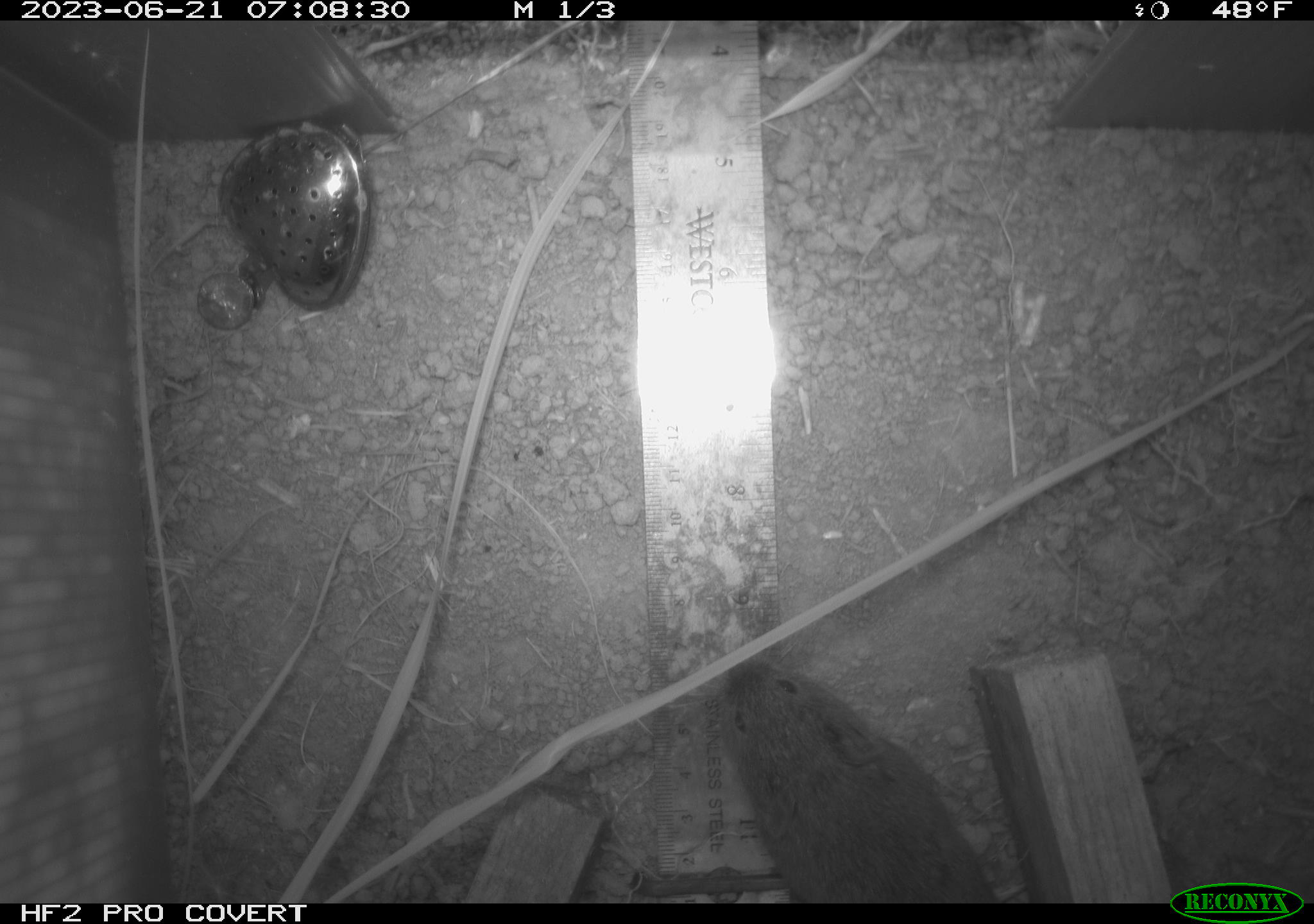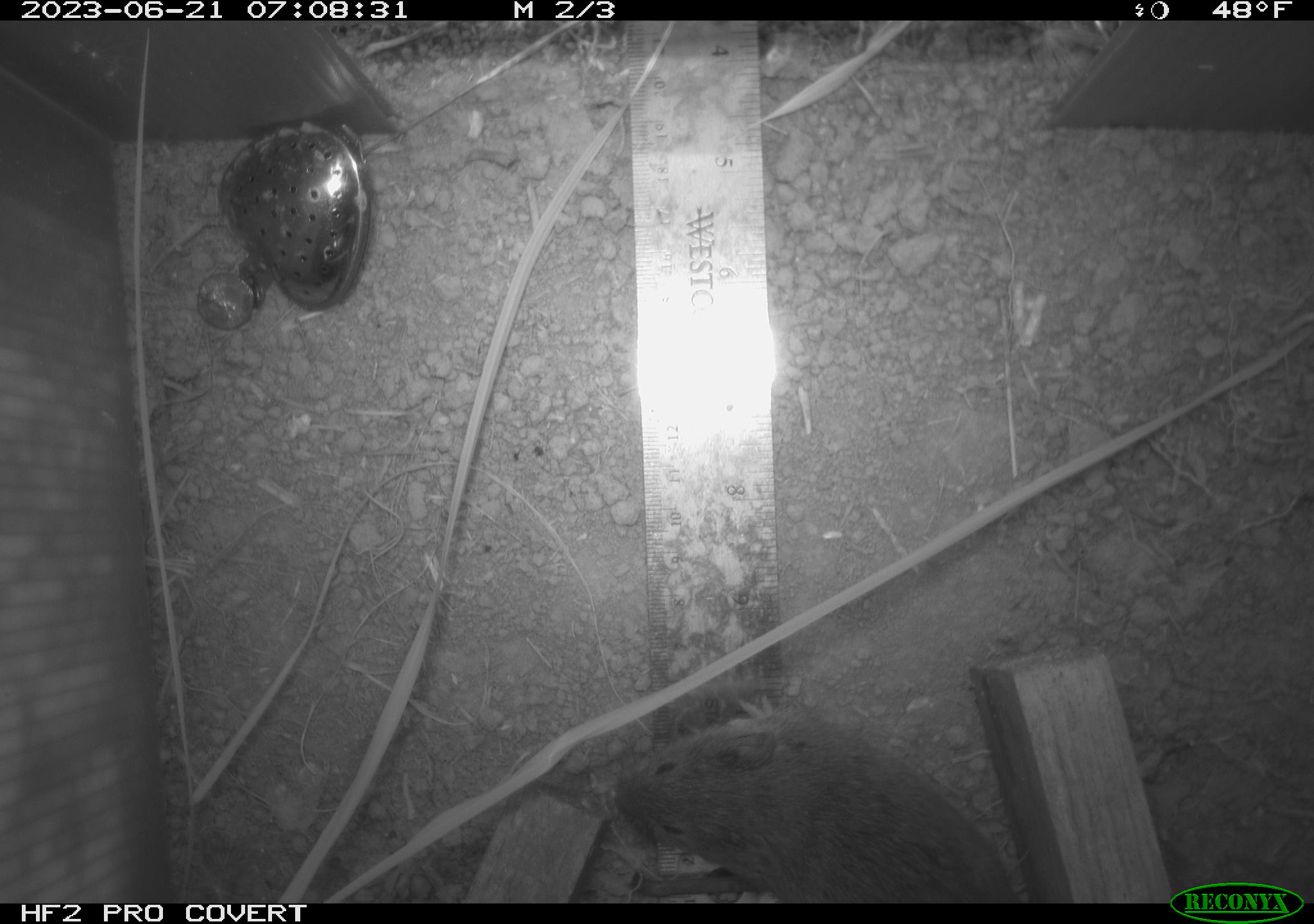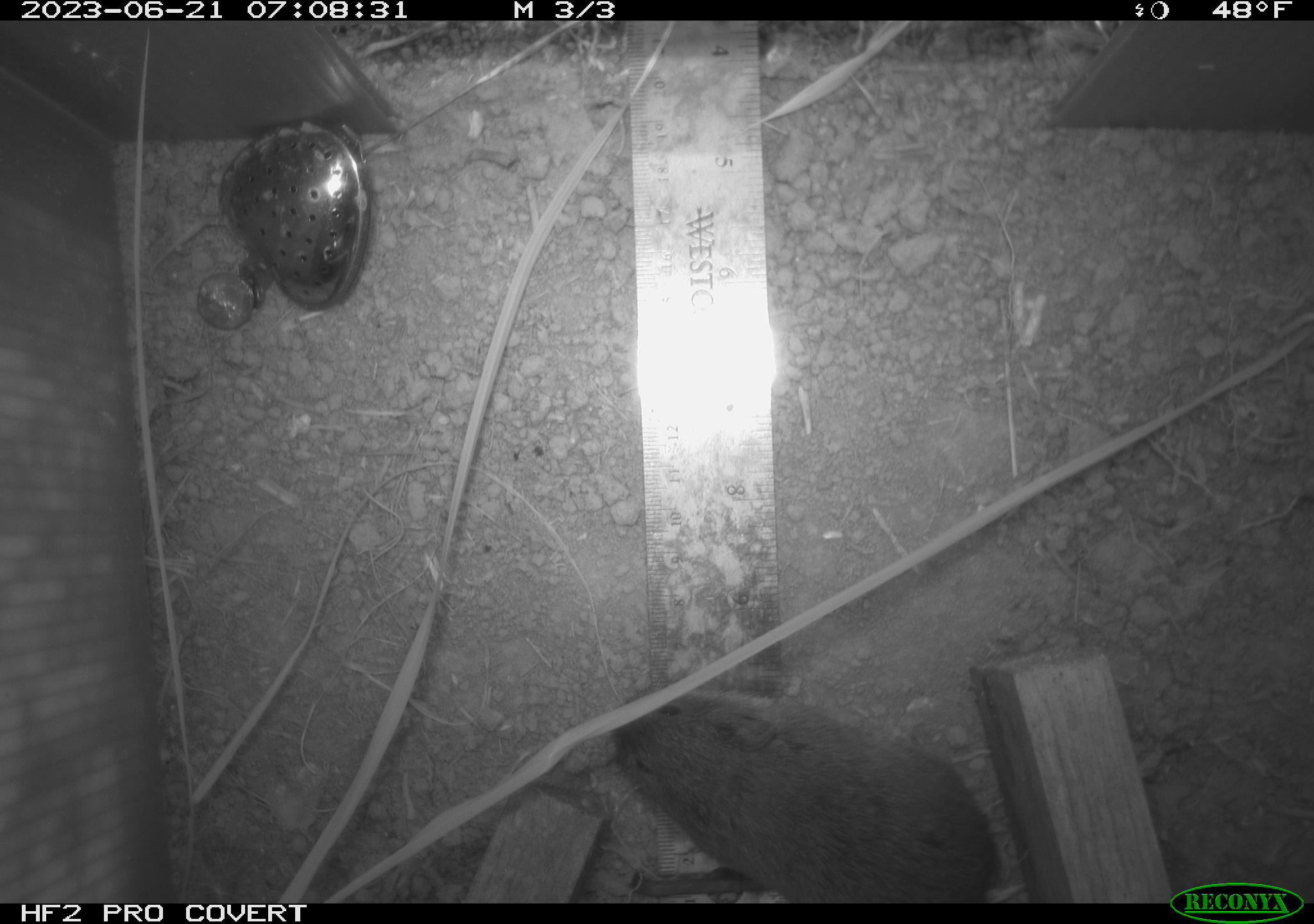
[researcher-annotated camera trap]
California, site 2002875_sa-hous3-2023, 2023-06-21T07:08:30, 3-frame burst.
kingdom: Animalia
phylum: Chordata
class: Mammalia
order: Rodentia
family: Cricetidae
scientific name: Arvicolinae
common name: voles, lemmings, and muskrats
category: arvicolinae subfamily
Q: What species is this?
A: Arvicolinae subfamily (voles, lemmings, and muskrats) (Arvicolinae).